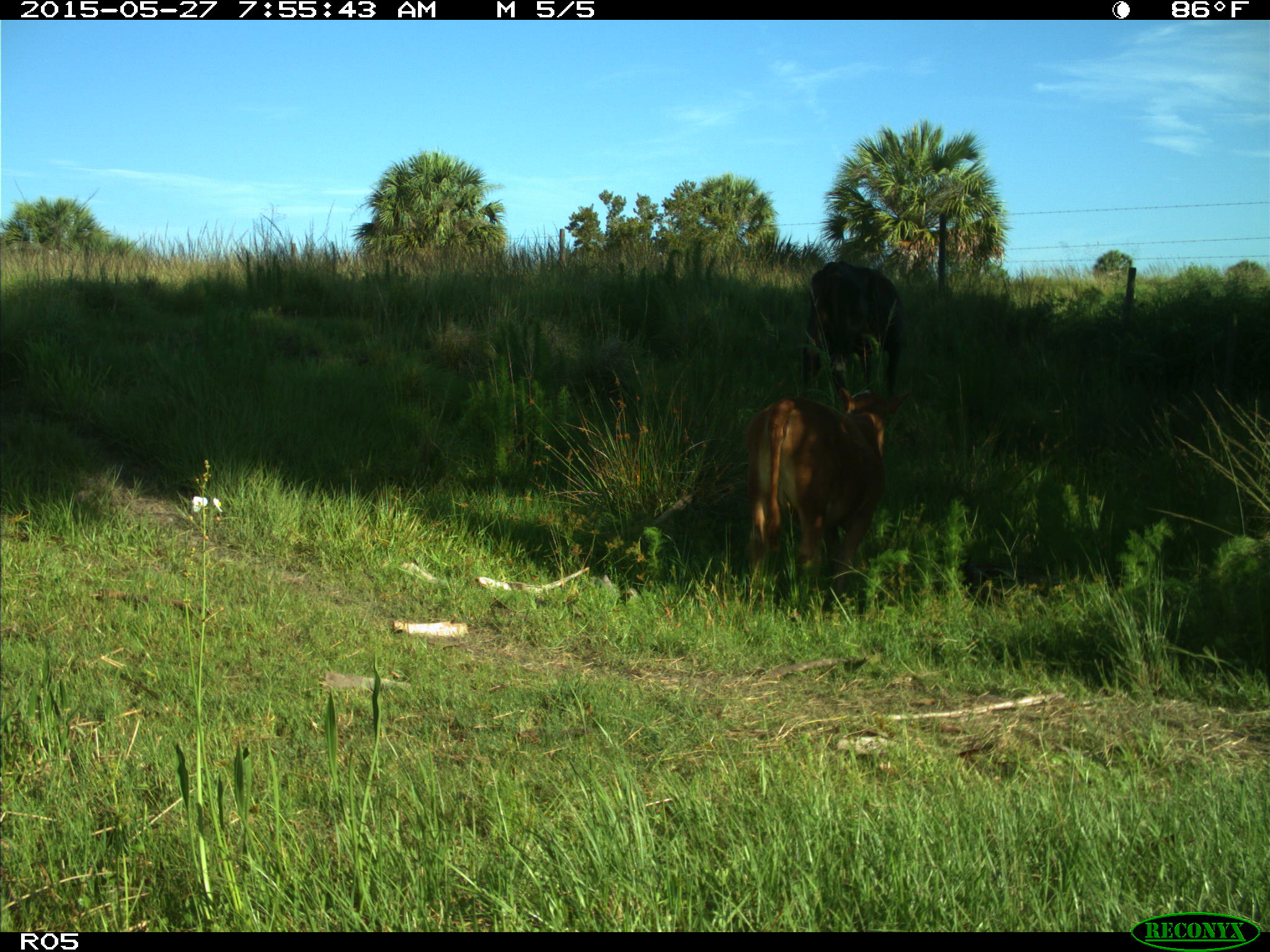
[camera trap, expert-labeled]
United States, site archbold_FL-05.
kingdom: Animalia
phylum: Chordata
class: Mammalia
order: Artiodactyla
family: Bovidae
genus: Bos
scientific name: Bos taurus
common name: domestic cow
Bos taurus (domestic cow).